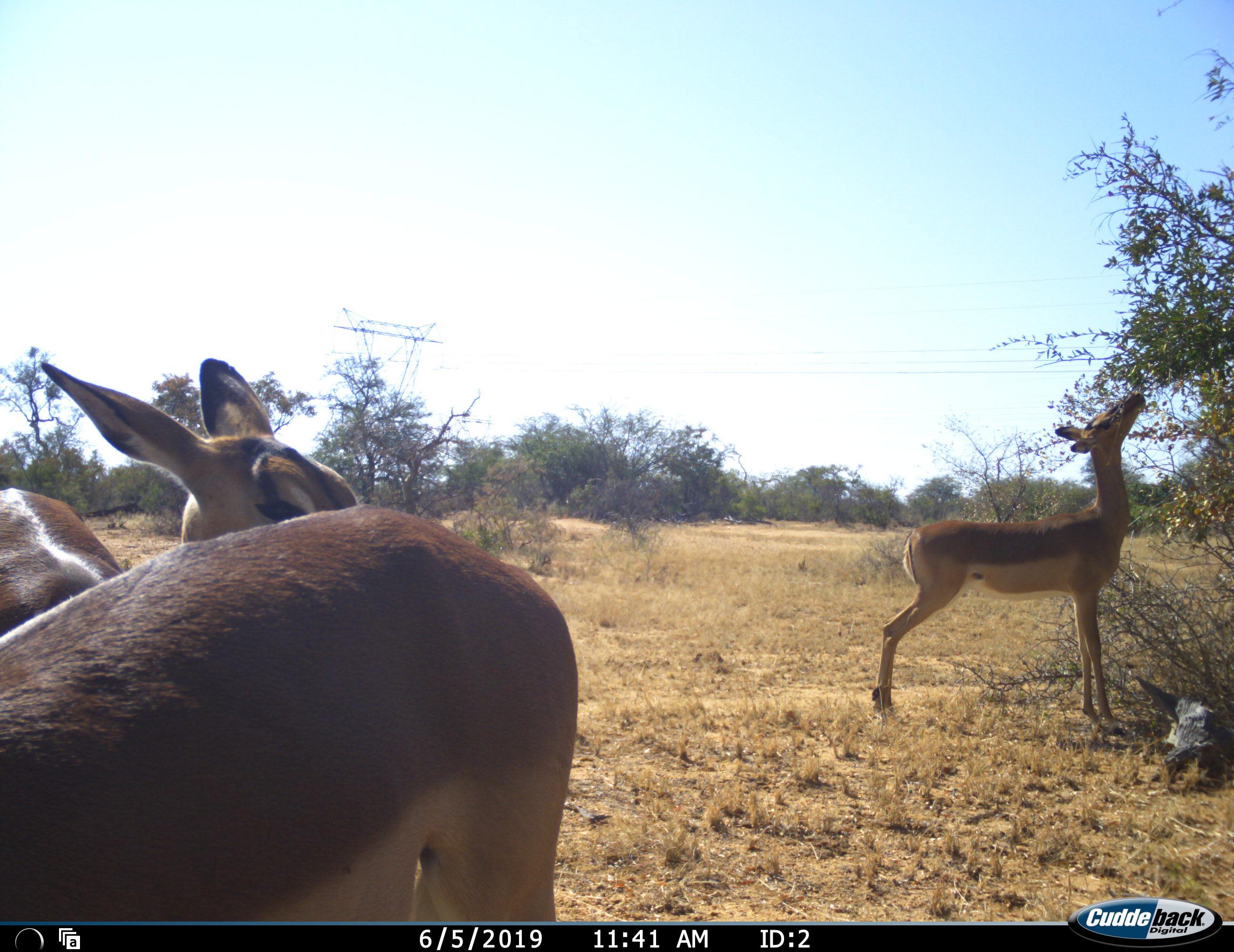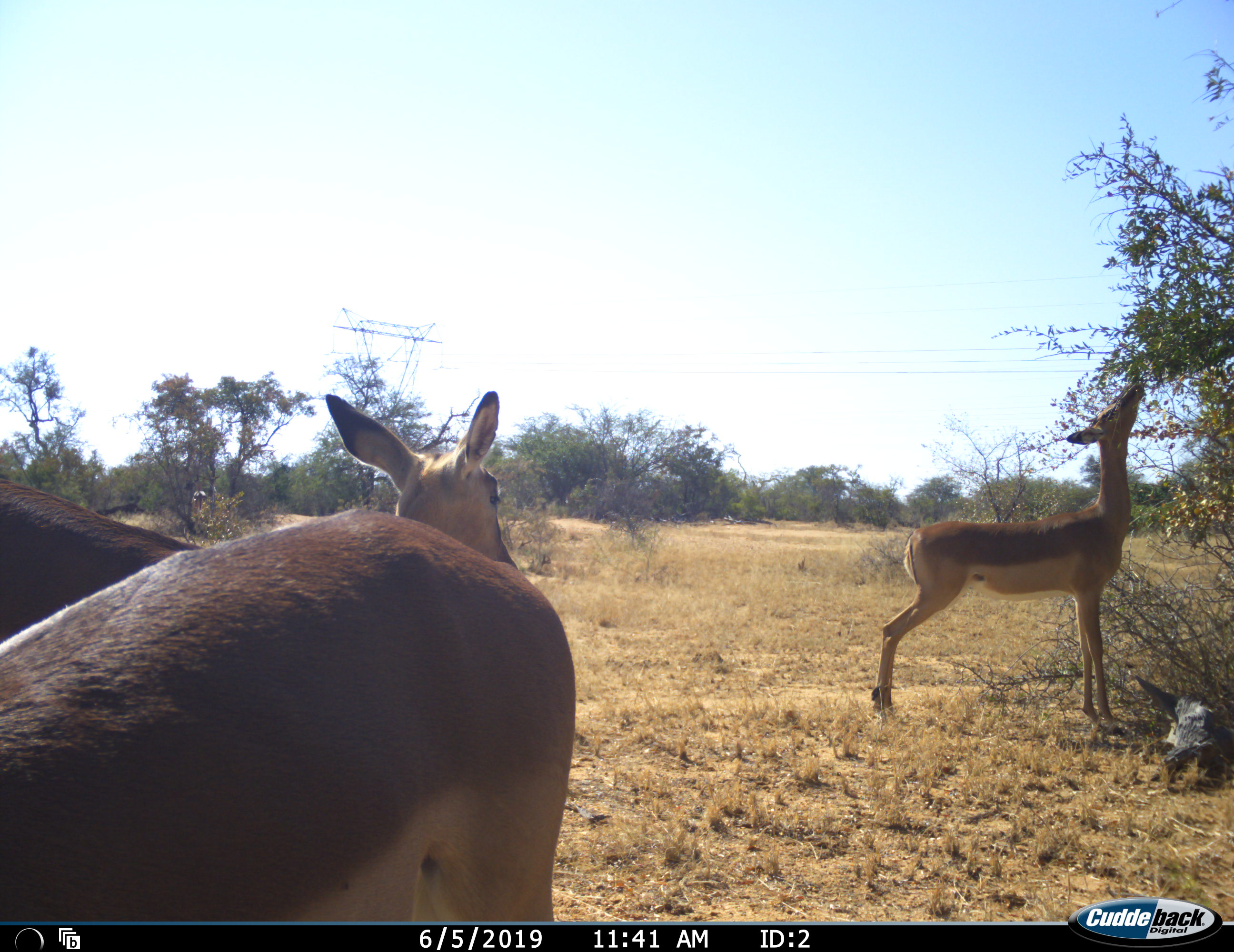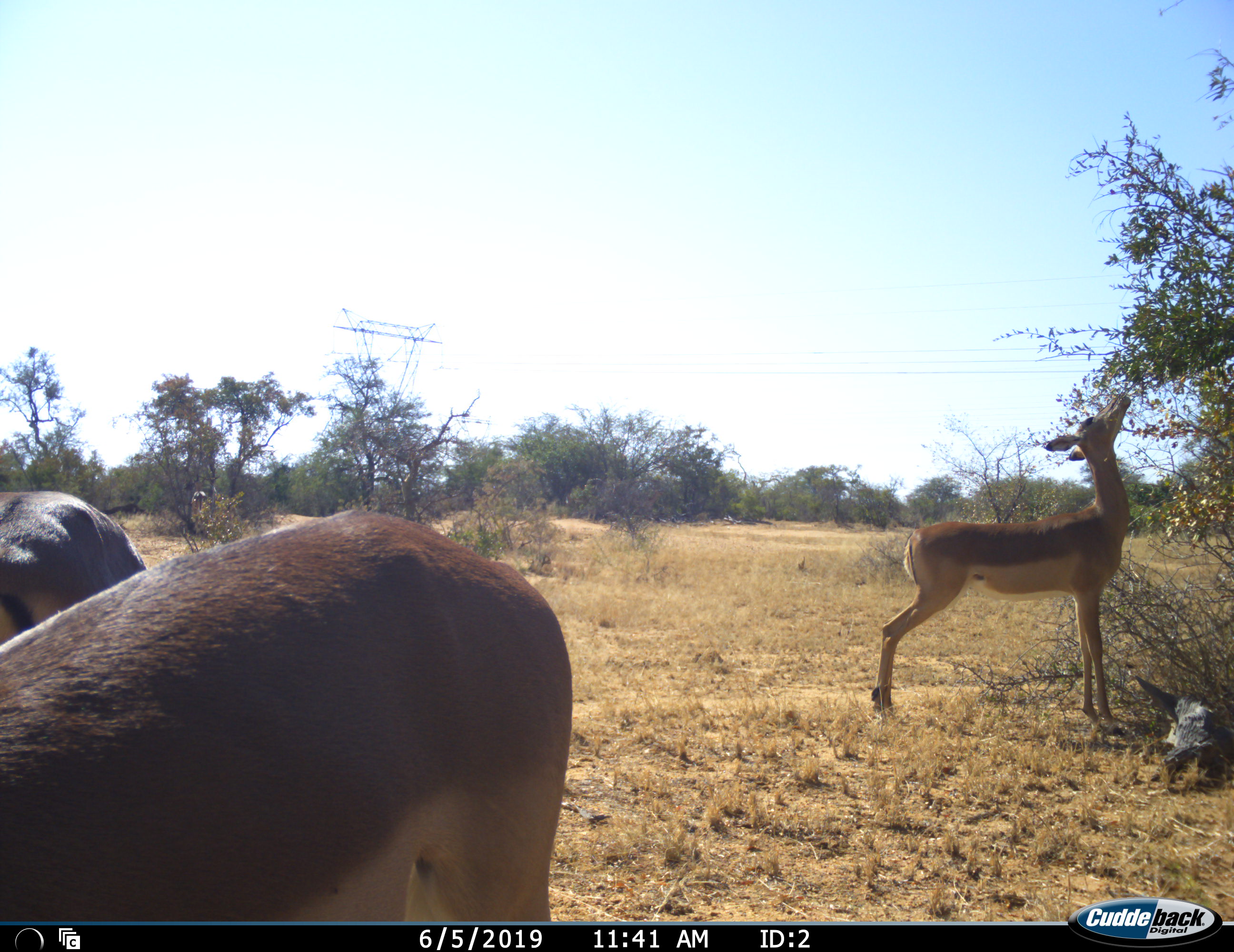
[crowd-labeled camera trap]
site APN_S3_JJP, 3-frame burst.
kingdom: Animalia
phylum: Chordata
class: Mammalia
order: Artiodactyla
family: Bovidae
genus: Aepyceros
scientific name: Aepyceros melampus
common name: impala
Impala (Aepyceros melampus), count 3. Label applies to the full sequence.